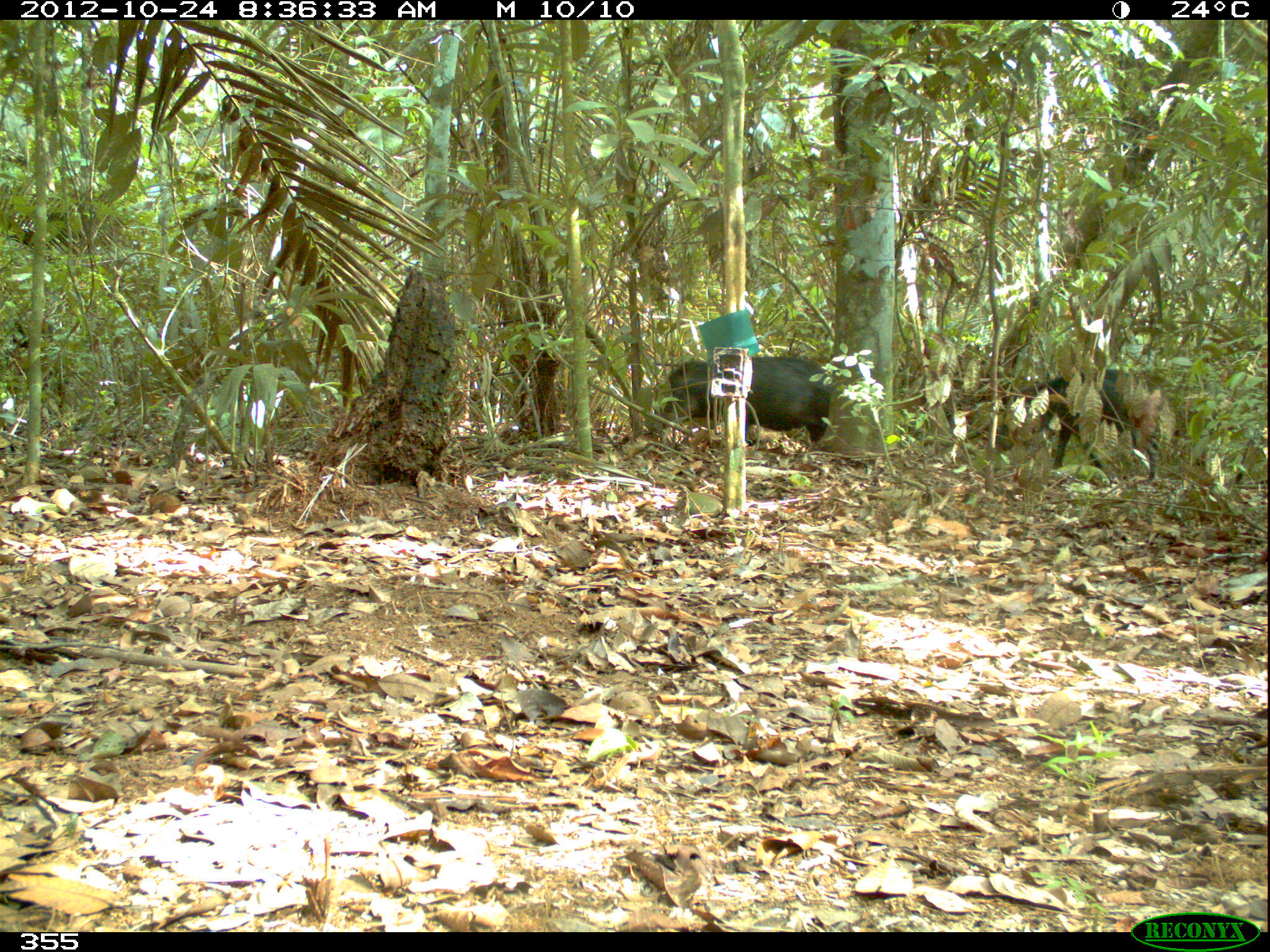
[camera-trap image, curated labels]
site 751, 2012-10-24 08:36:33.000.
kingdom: Animalia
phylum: Chordata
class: Mammalia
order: Artiodactyla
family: Tayassuidae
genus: Tayassu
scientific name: Tayassu pecari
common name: white-lipped peccary